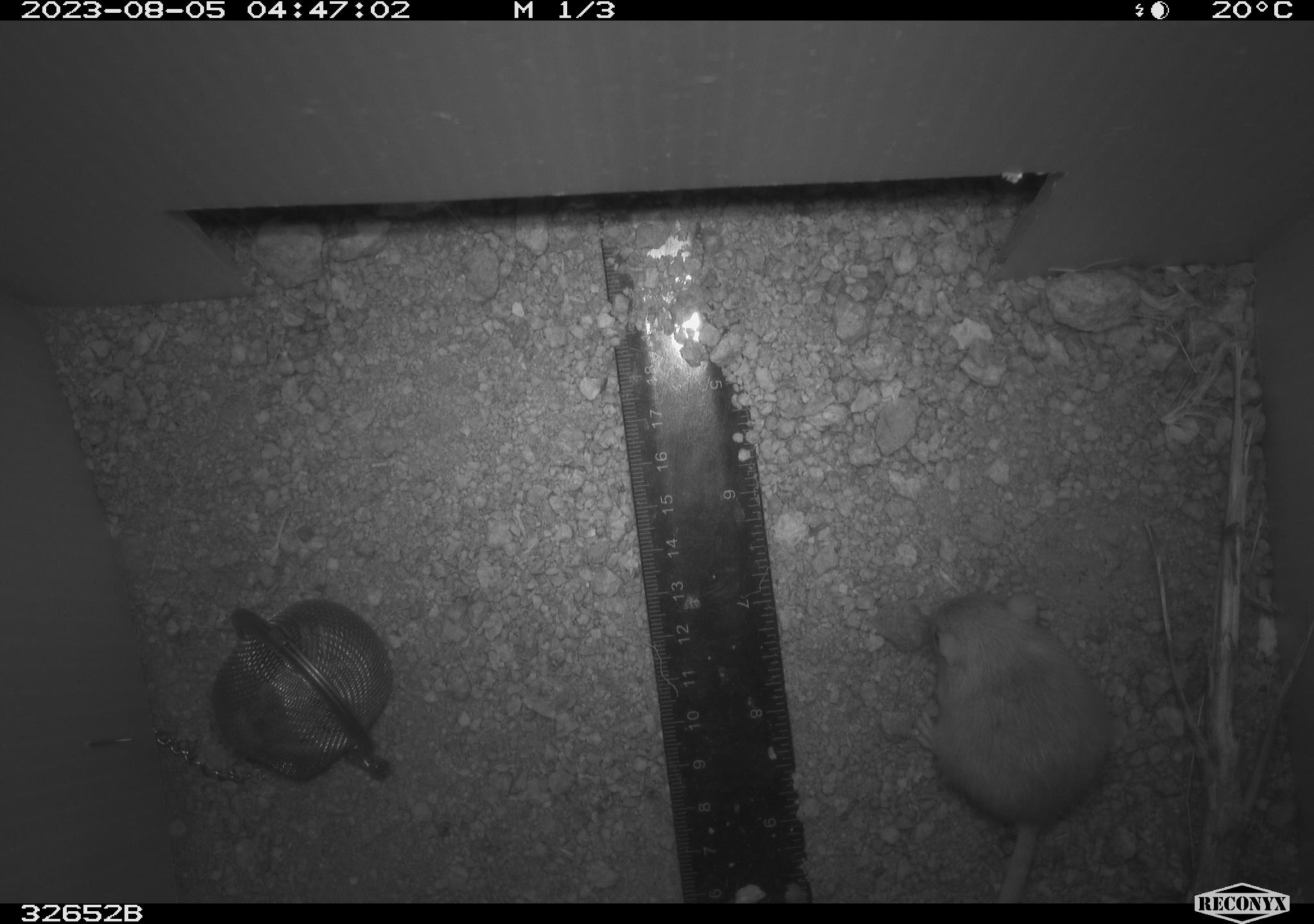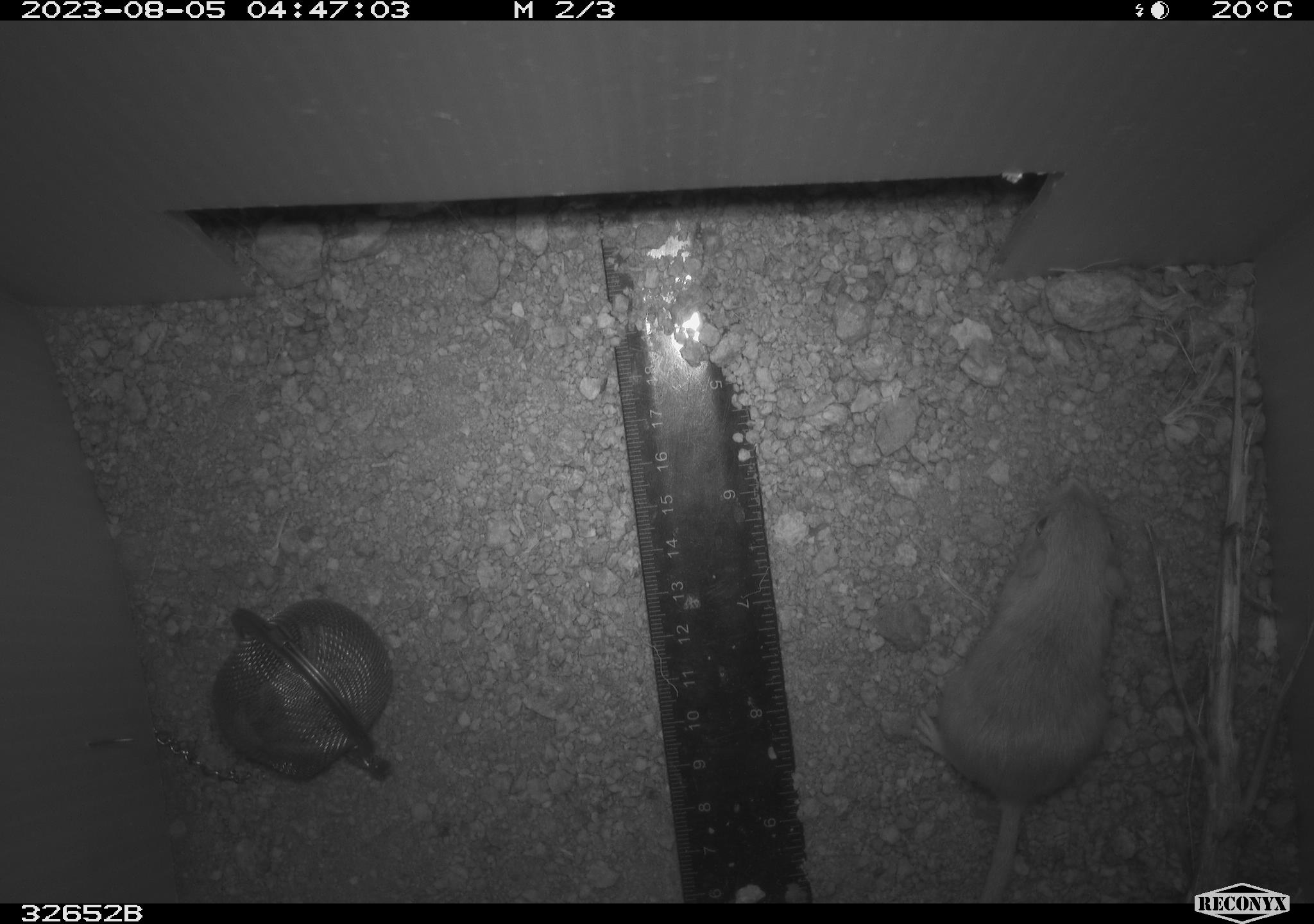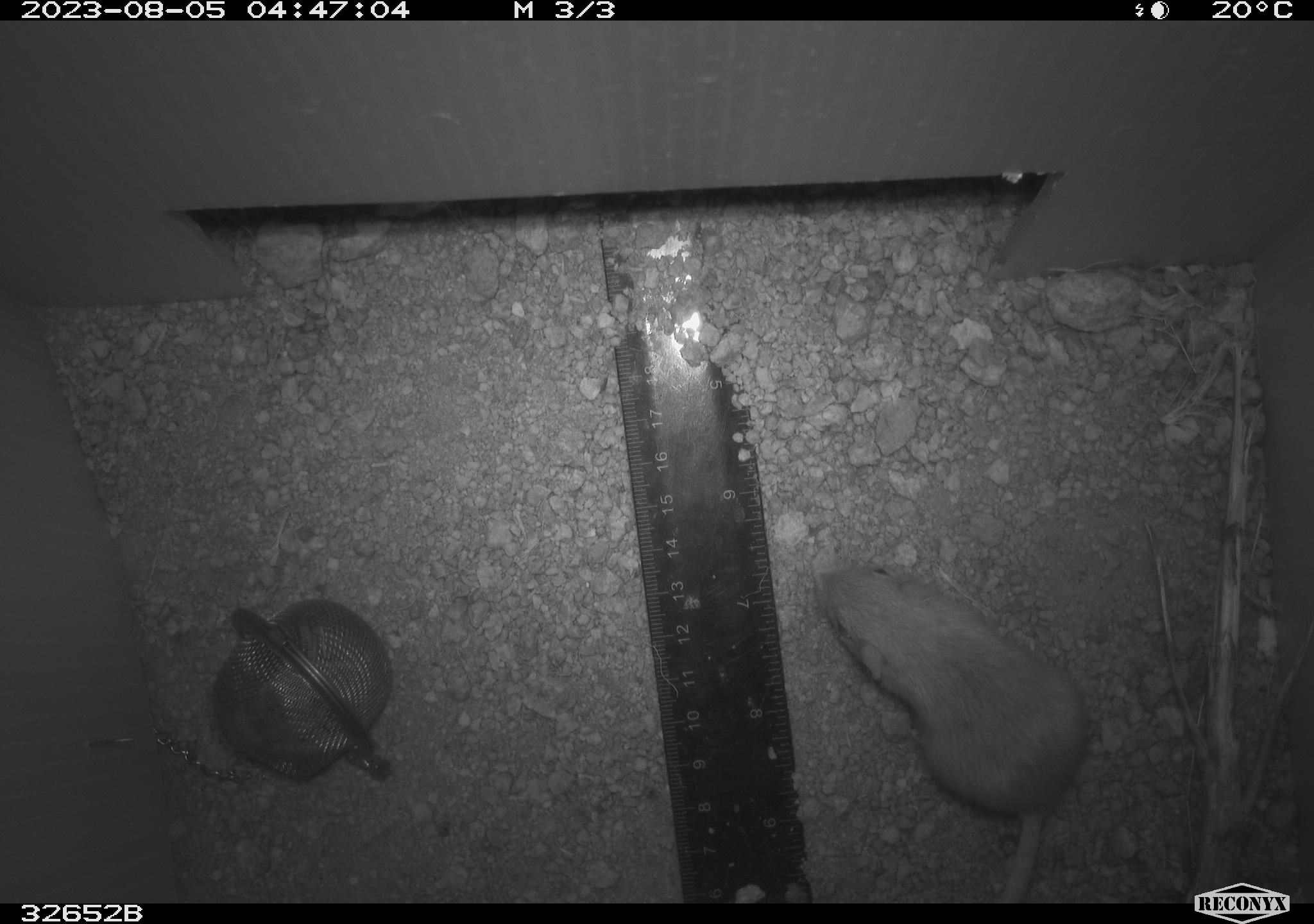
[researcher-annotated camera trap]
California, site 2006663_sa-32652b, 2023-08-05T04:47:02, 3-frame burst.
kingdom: Animalia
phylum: Chordata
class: Mammalia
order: Rodentia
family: Heteromyidae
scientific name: Heteromyidae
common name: kangaroo rats and pocket mice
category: heteromyidae family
Heteromyidae family (kangaroo rats and pocket mice) (Heteromyidae).